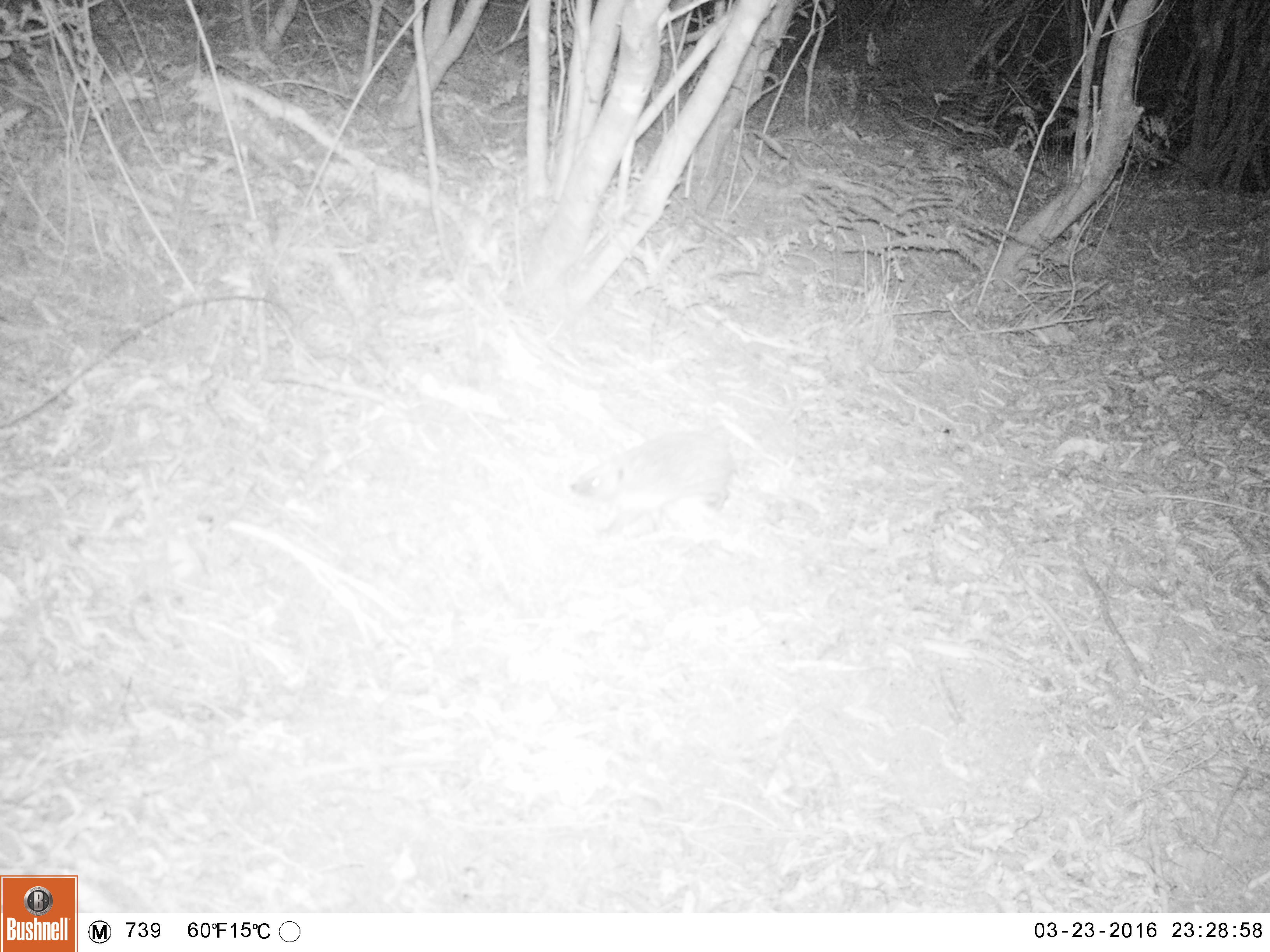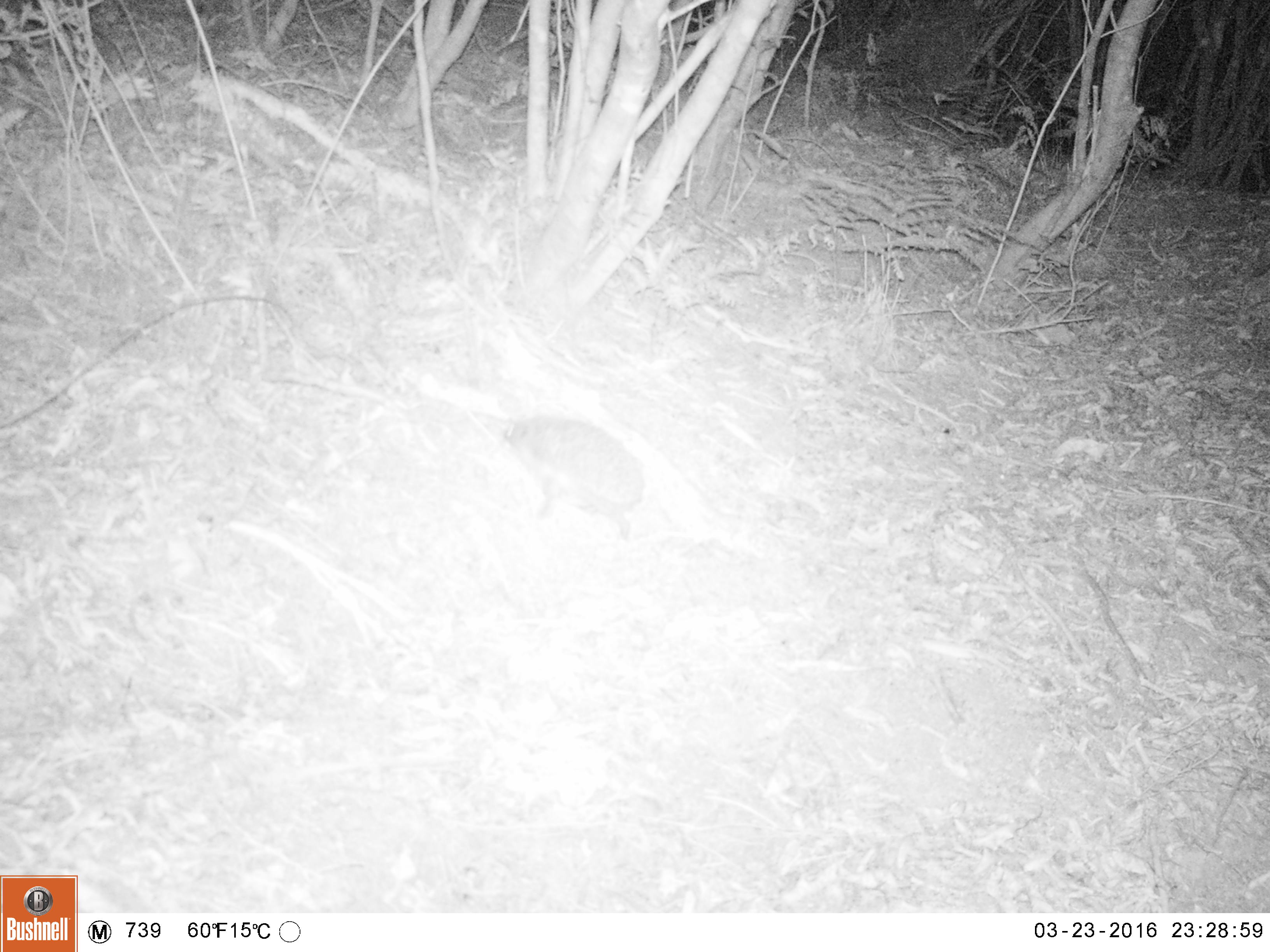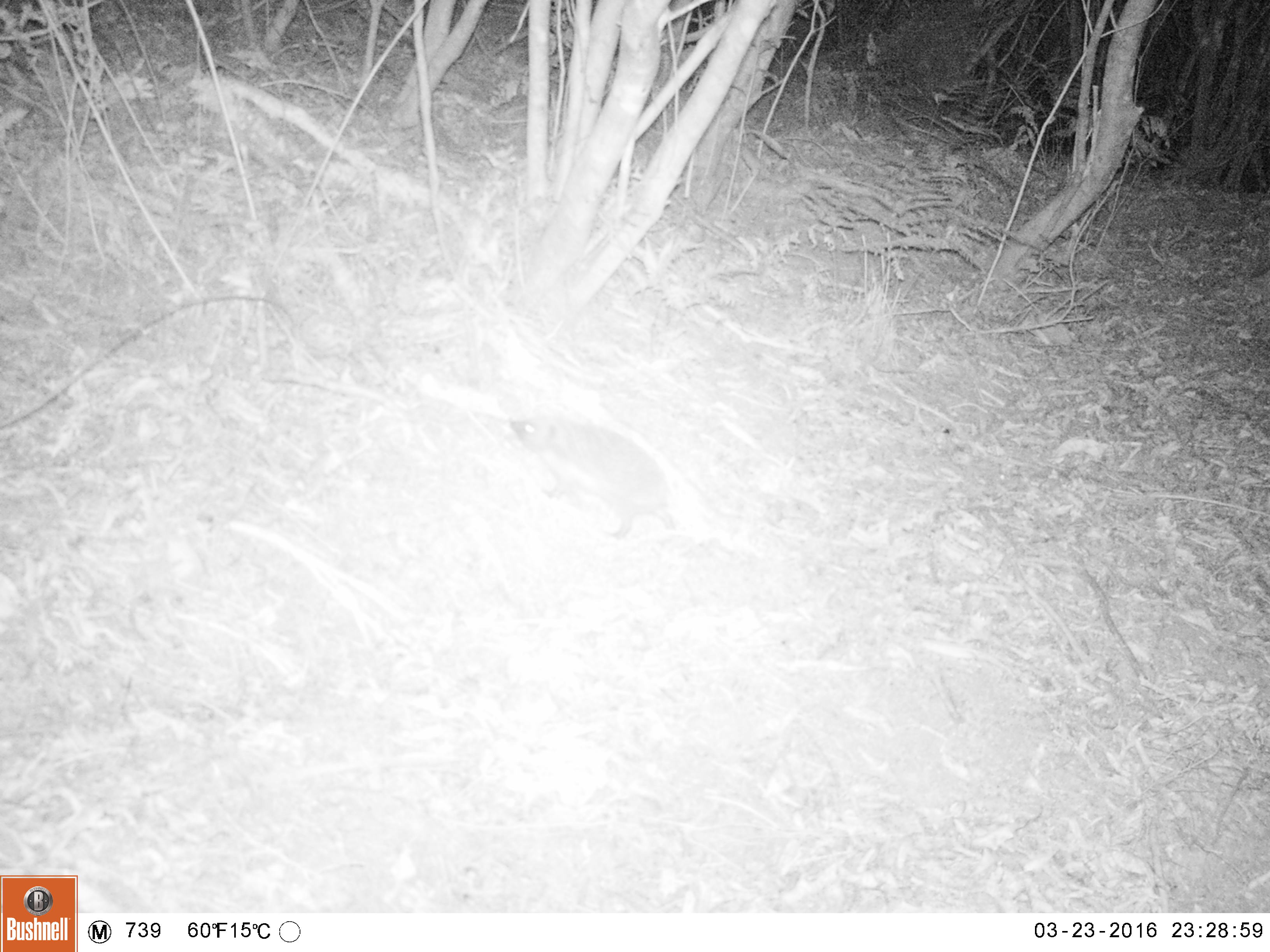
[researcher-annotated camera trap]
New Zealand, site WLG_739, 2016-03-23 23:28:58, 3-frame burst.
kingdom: Animalia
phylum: Chordata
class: Mammalia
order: Eulipotyphla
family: Erinaceidae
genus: Erinaceus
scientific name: Erinaceus europaeus europaeus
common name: european hedgehog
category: hedgehog